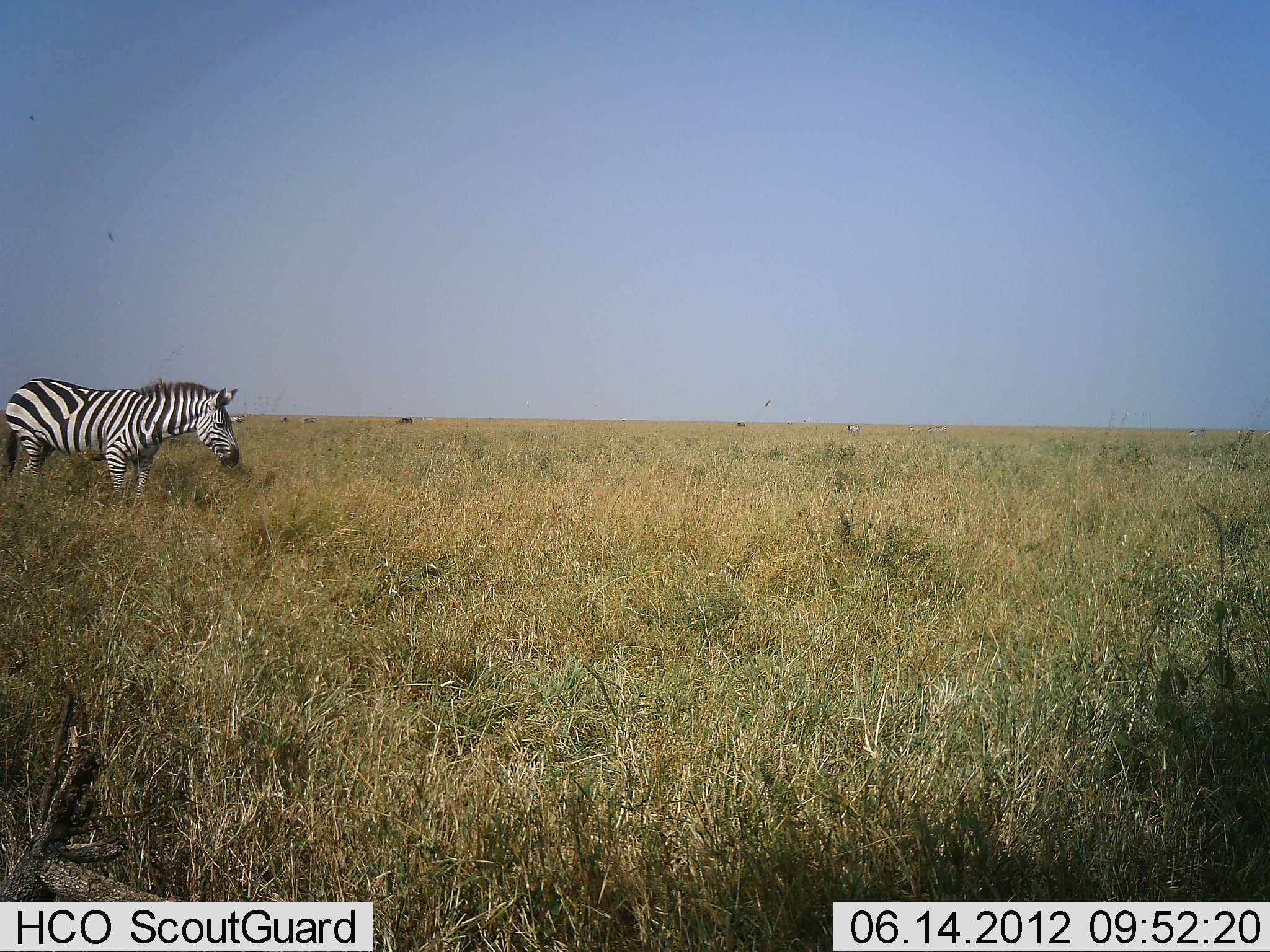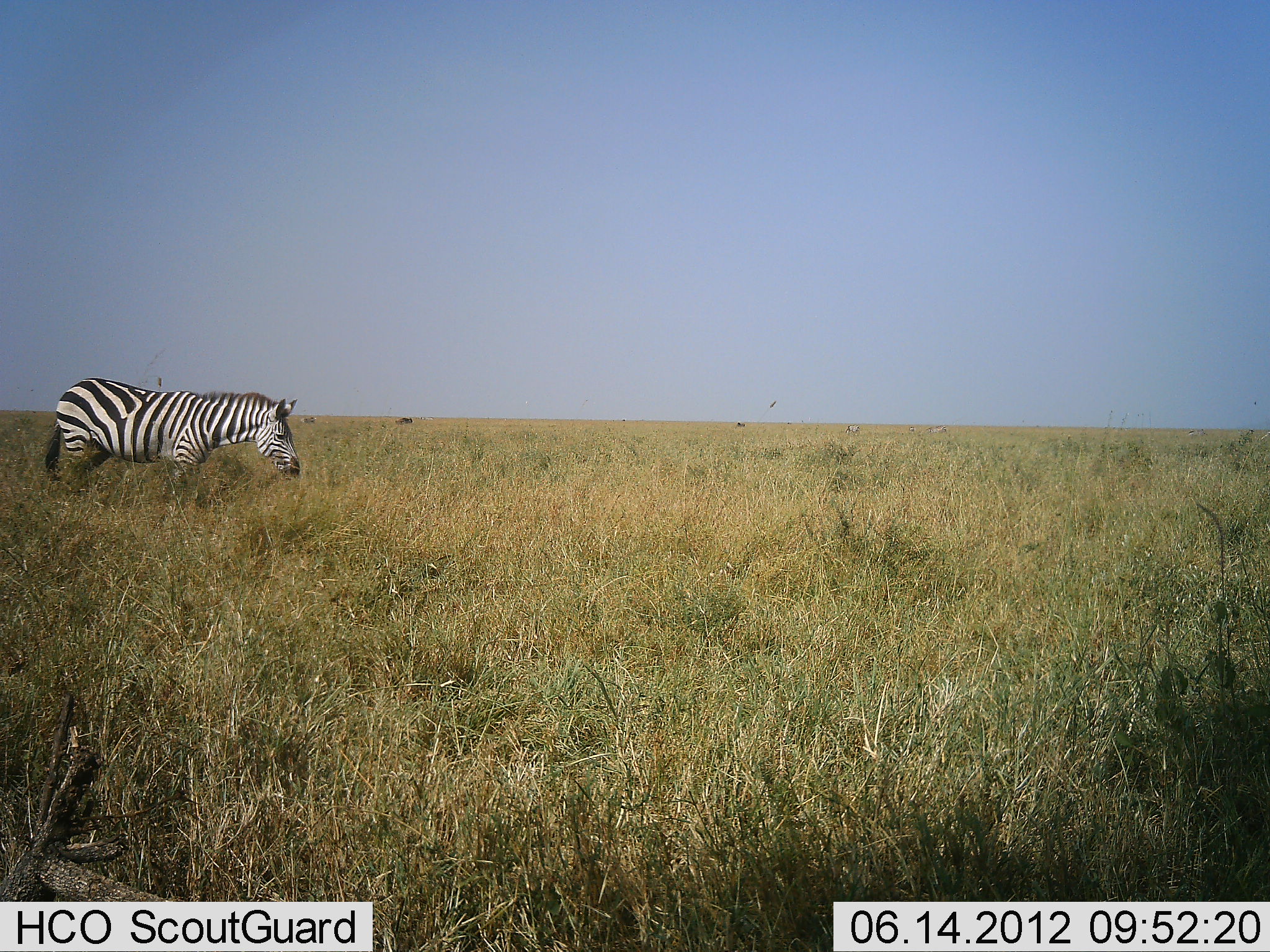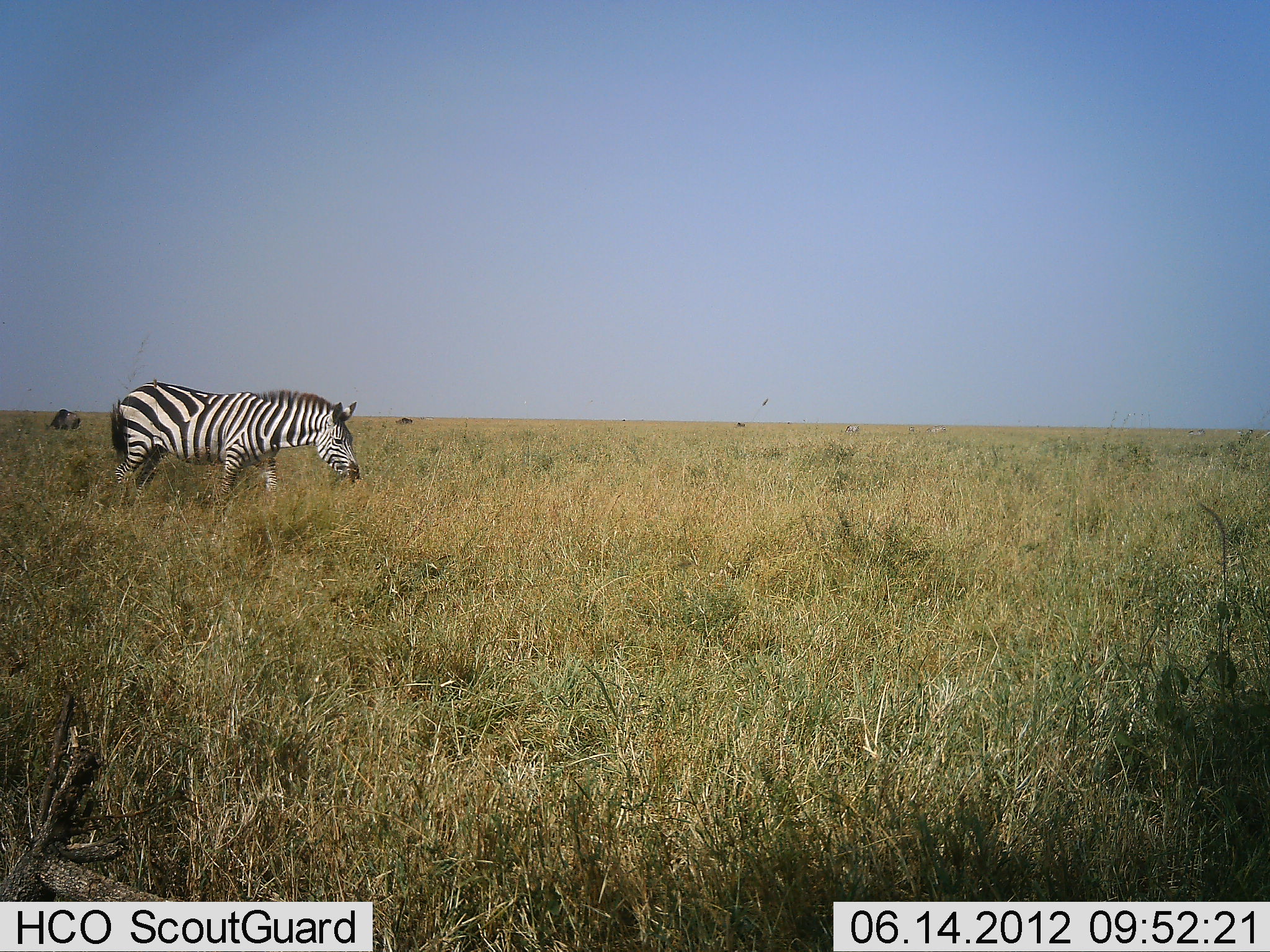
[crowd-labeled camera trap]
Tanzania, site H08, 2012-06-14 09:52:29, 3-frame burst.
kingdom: Animalia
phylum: Chordata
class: Mammalia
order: Perissodactyla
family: Equidae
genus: Equus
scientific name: Equus quagga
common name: plains zebra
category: zebra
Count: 1.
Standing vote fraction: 0%.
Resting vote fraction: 0%.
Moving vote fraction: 100%.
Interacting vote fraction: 0%.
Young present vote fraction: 0%.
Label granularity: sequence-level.